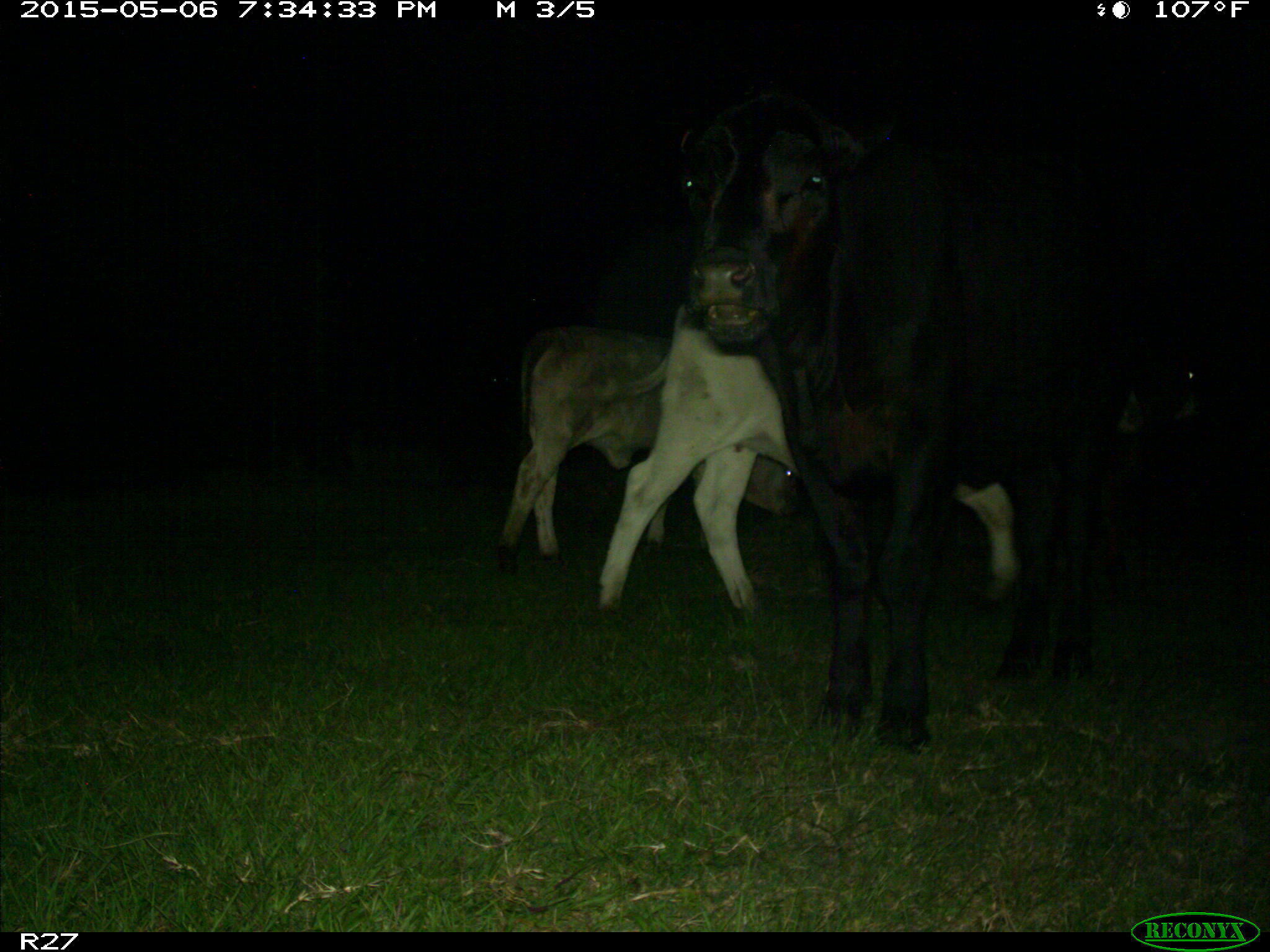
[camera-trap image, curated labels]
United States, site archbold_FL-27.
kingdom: Animalia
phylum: Chordata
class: Mammalia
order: Artiodactyla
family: Bovidae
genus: Bos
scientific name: Bos taurus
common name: domestic cow